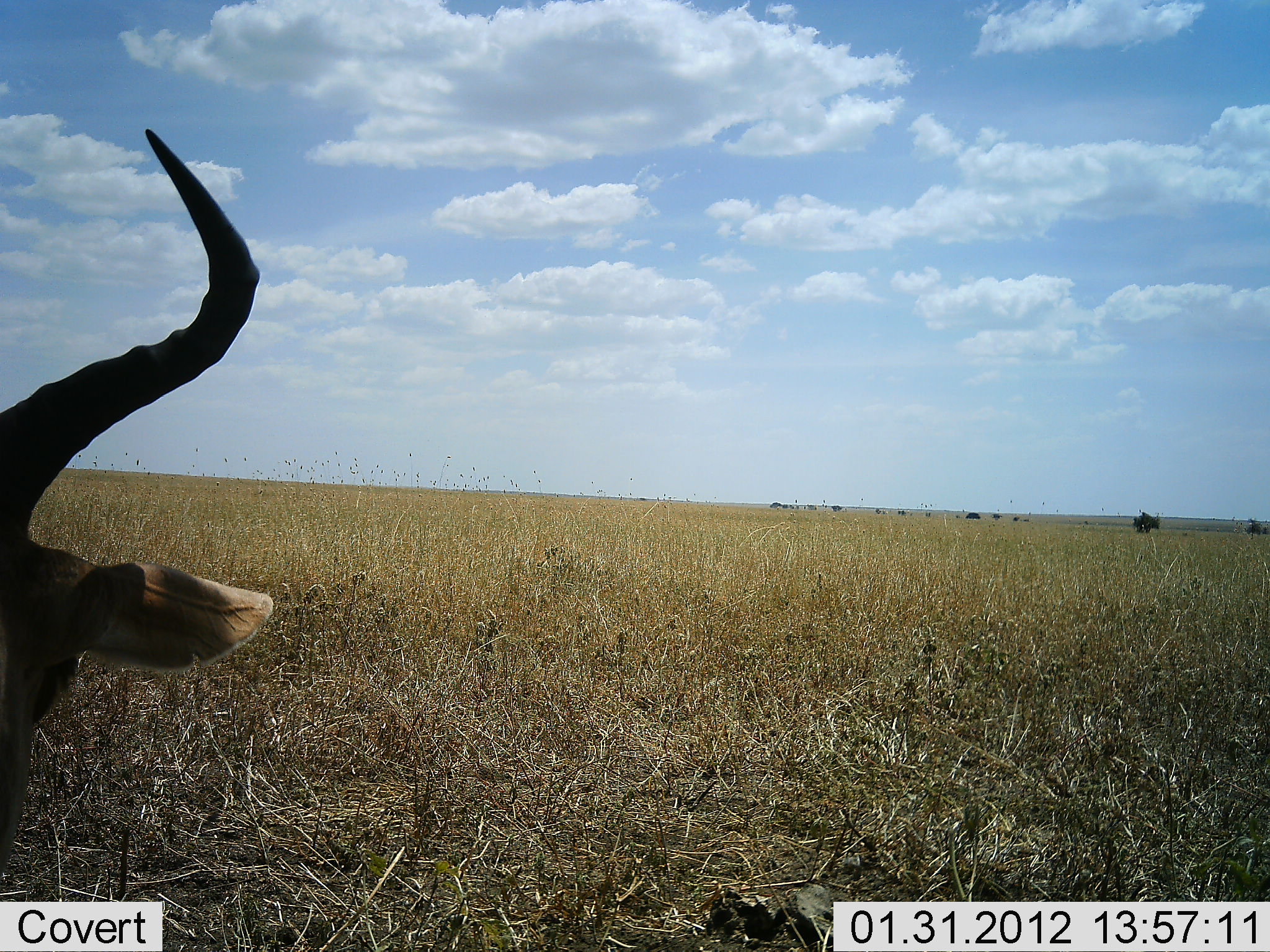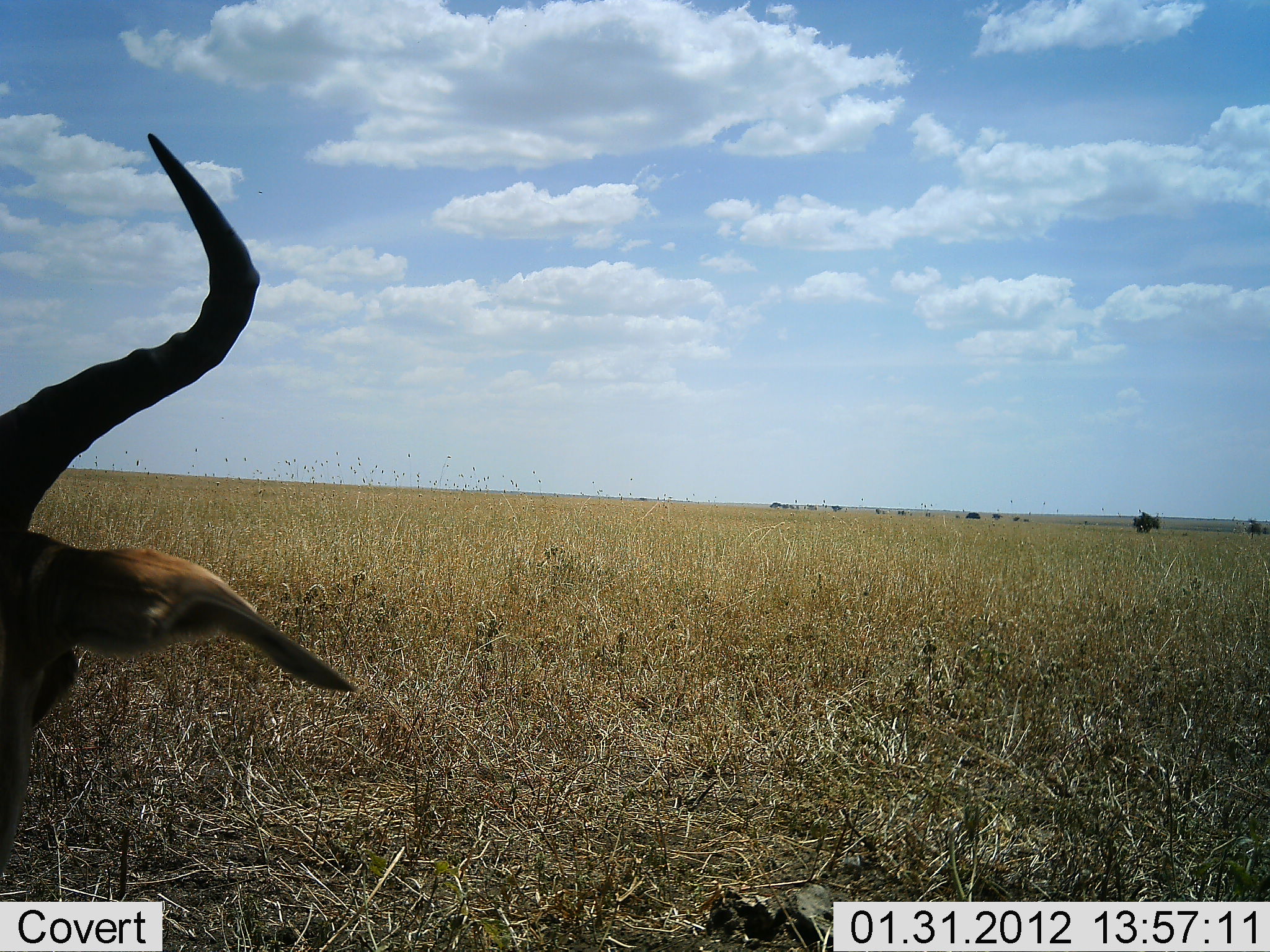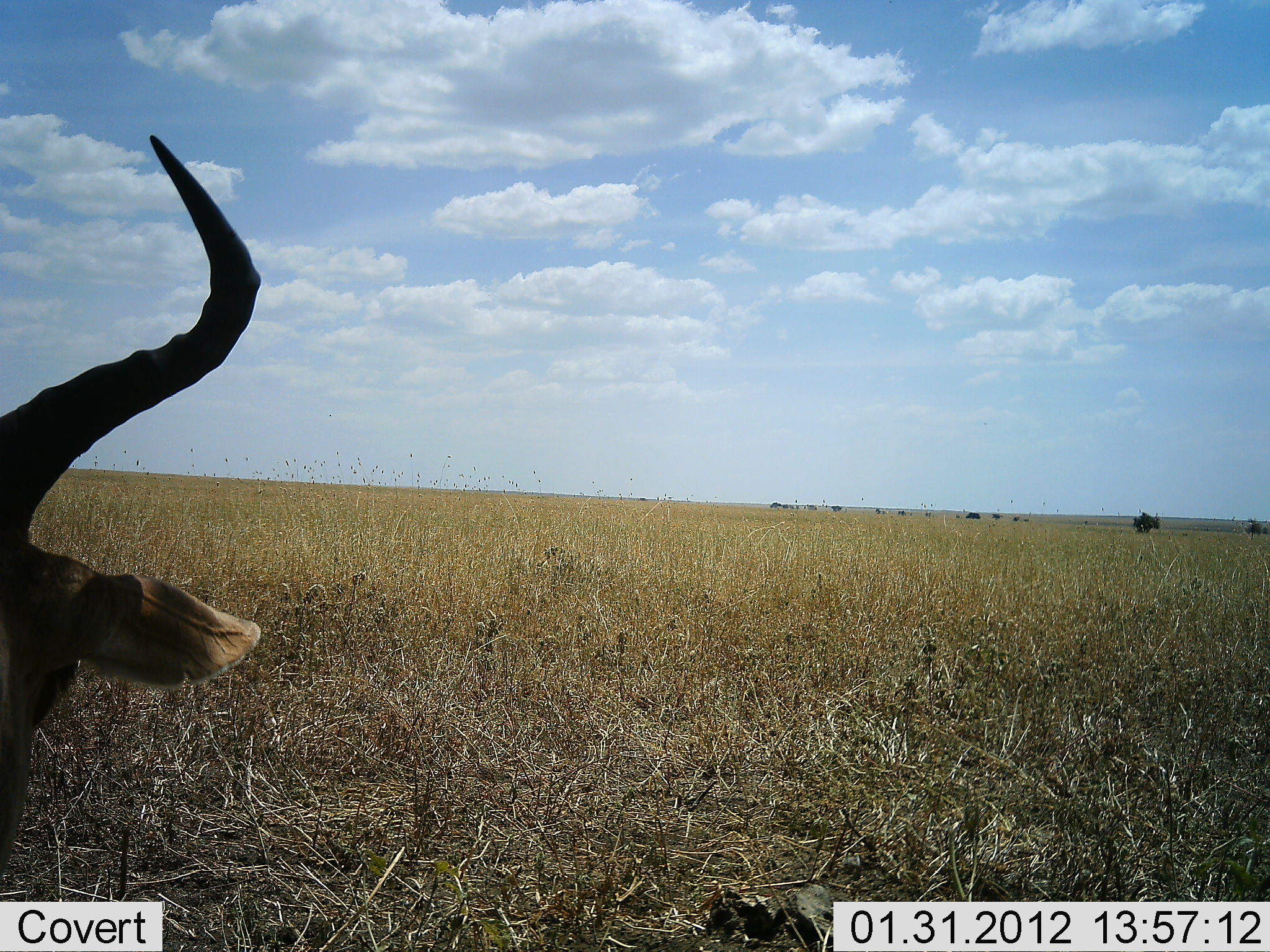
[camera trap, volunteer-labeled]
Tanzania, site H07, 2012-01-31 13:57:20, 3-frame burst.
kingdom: Animalia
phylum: Chordata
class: Mammalia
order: Artiodactyla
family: Bovidae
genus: Alcelaphus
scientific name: Alcelaphus buselaphus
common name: hartebeest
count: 1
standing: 22%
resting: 72%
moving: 0%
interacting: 0%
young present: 0%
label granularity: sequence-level